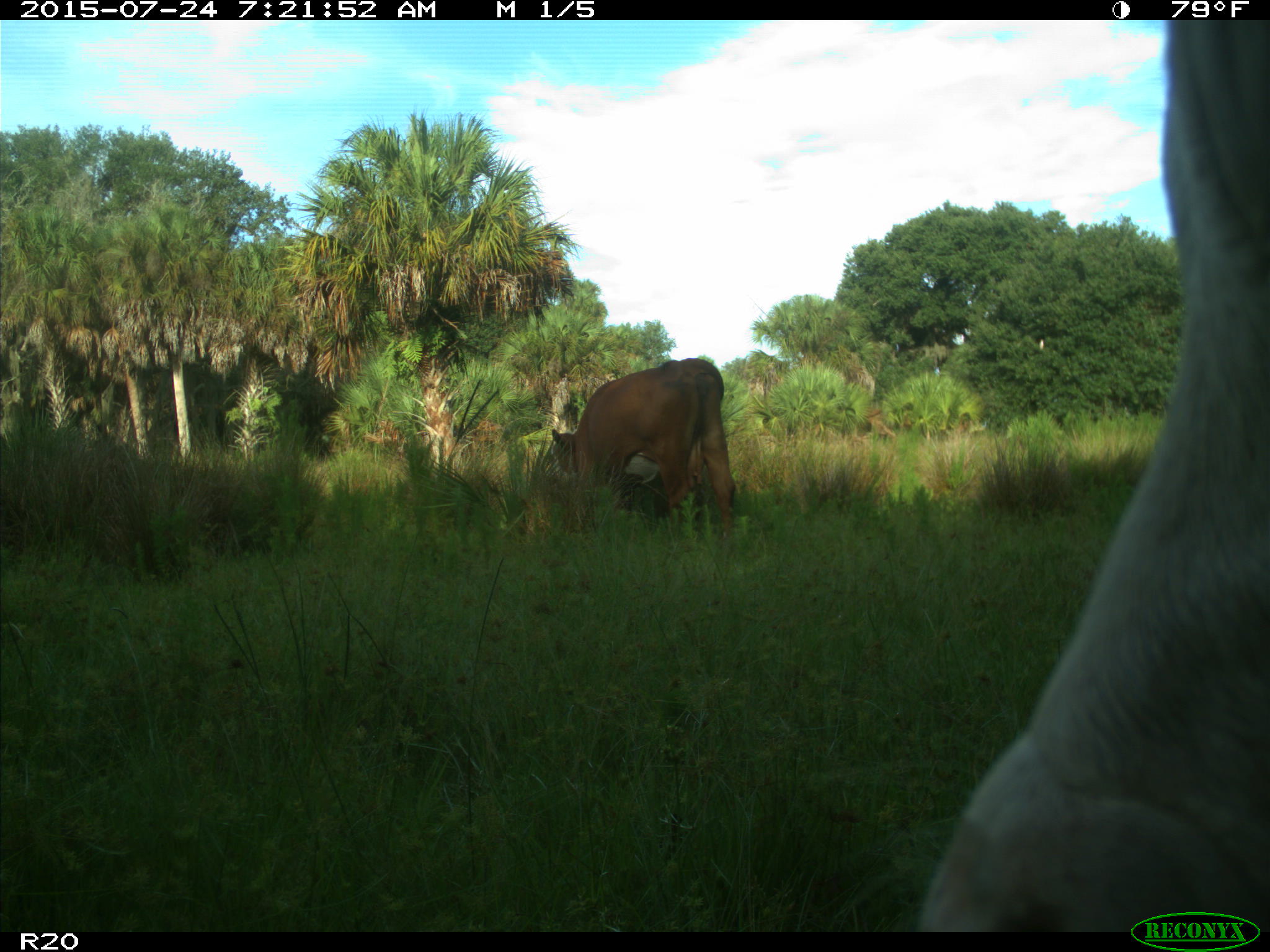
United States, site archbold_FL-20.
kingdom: Animalia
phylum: Chordata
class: Mammalia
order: Artiodactyla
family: Bovidae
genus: Bos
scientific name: Bos taurus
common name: domestic cow